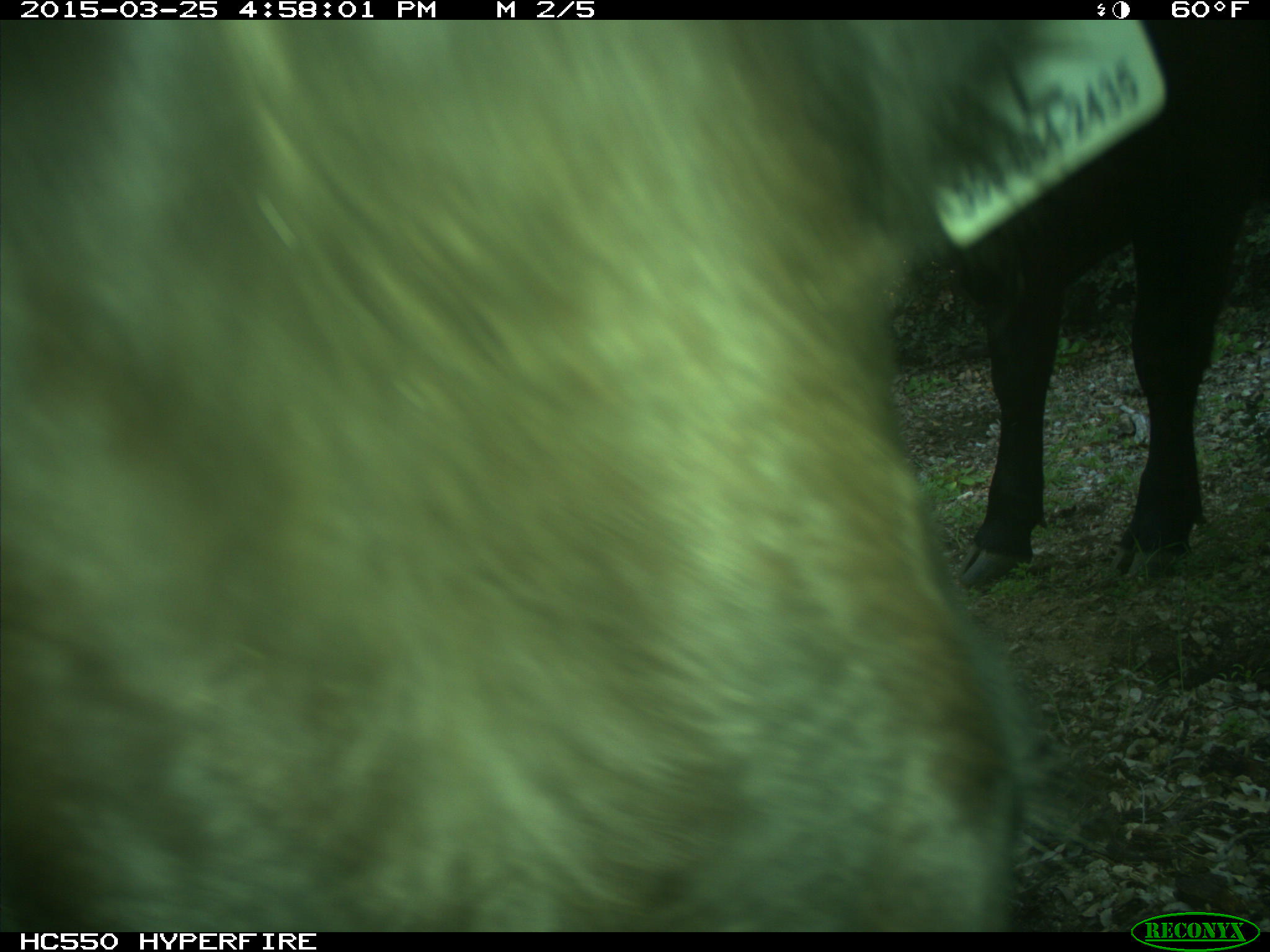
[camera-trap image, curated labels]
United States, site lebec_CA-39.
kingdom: Animalia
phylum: Chordata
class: Mammalia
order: Artiodactyla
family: Bovidae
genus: Bos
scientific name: Bos taurus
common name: domestic cow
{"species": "Bos taurus (domestic cow)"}